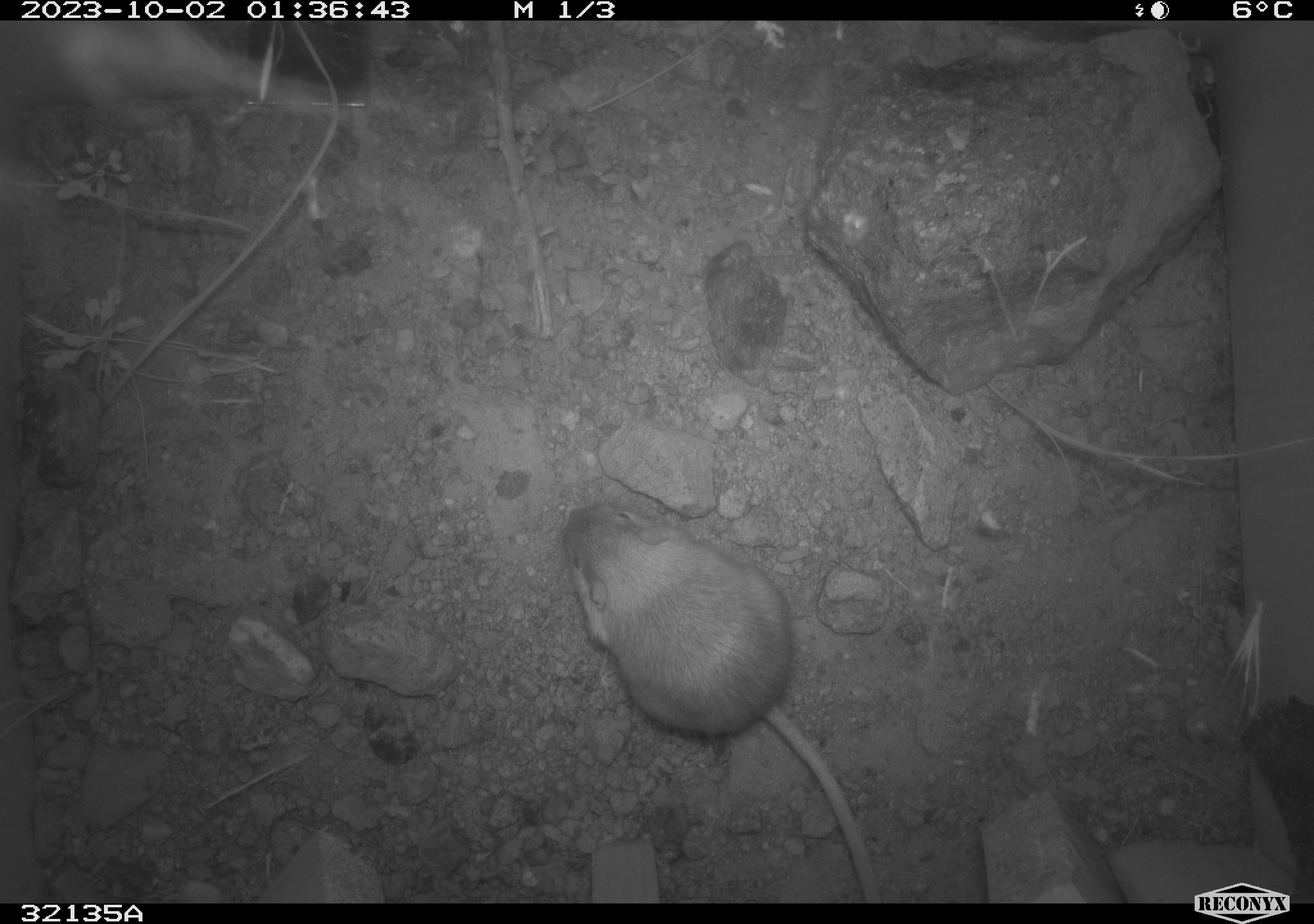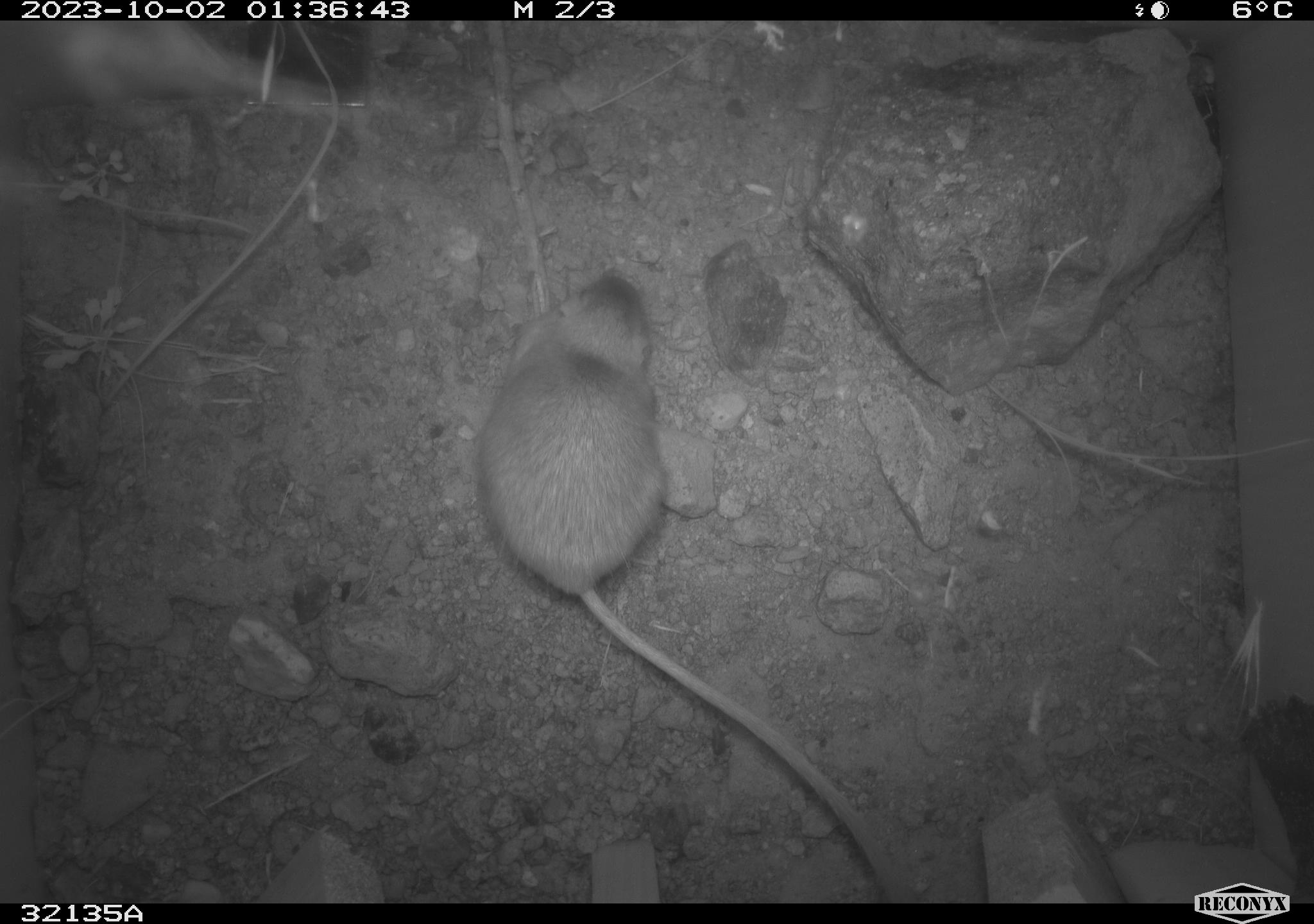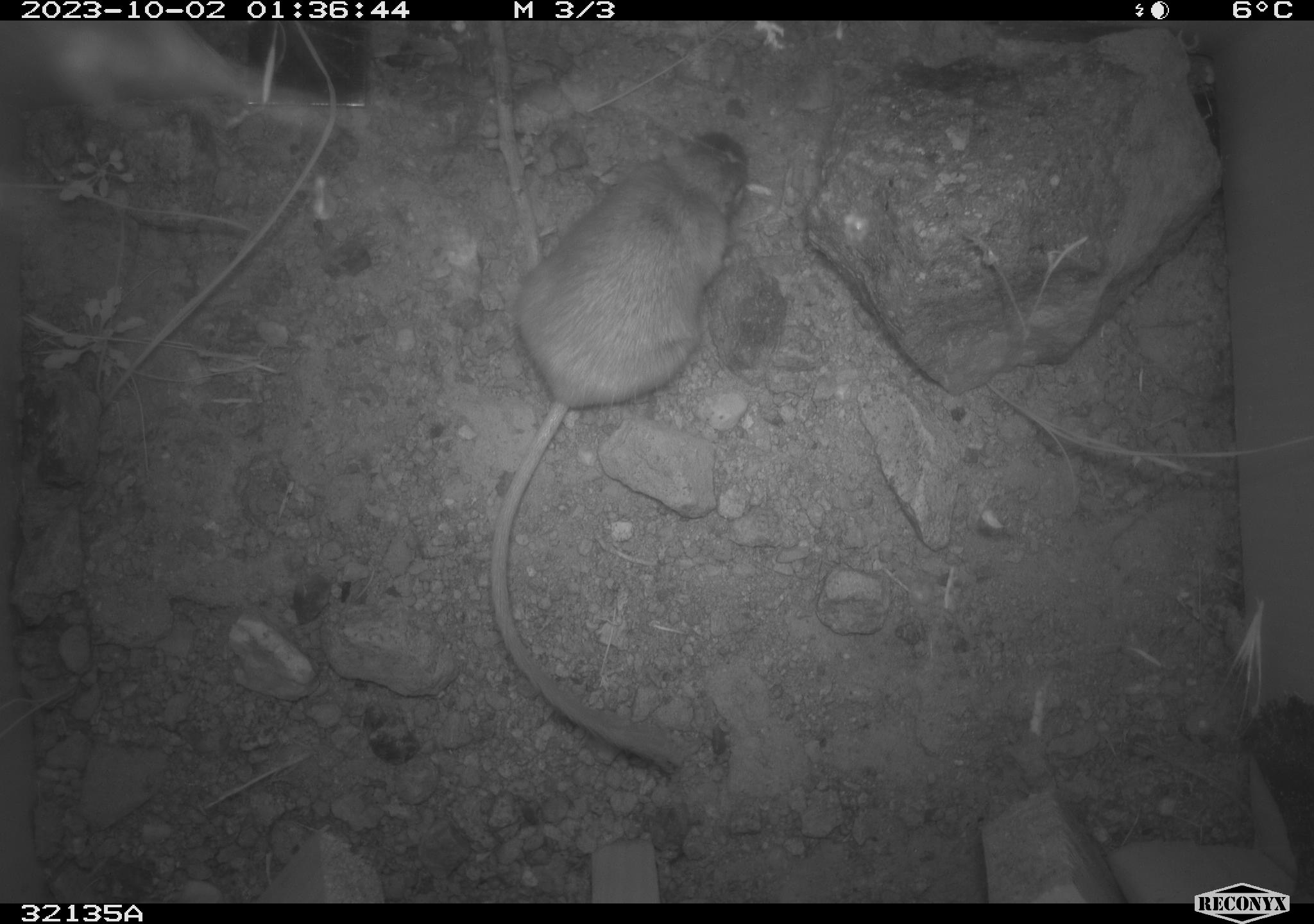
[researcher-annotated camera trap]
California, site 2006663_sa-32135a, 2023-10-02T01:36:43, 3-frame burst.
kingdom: Animalia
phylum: Chordata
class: Mammalia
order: Rodentia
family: Heteromyidae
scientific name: Heteromyidae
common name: kangaroo rats and pocket mice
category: heteromyidae family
Heteromyidae family (kangaroo rats and pocket mice) (Heteromyidae).